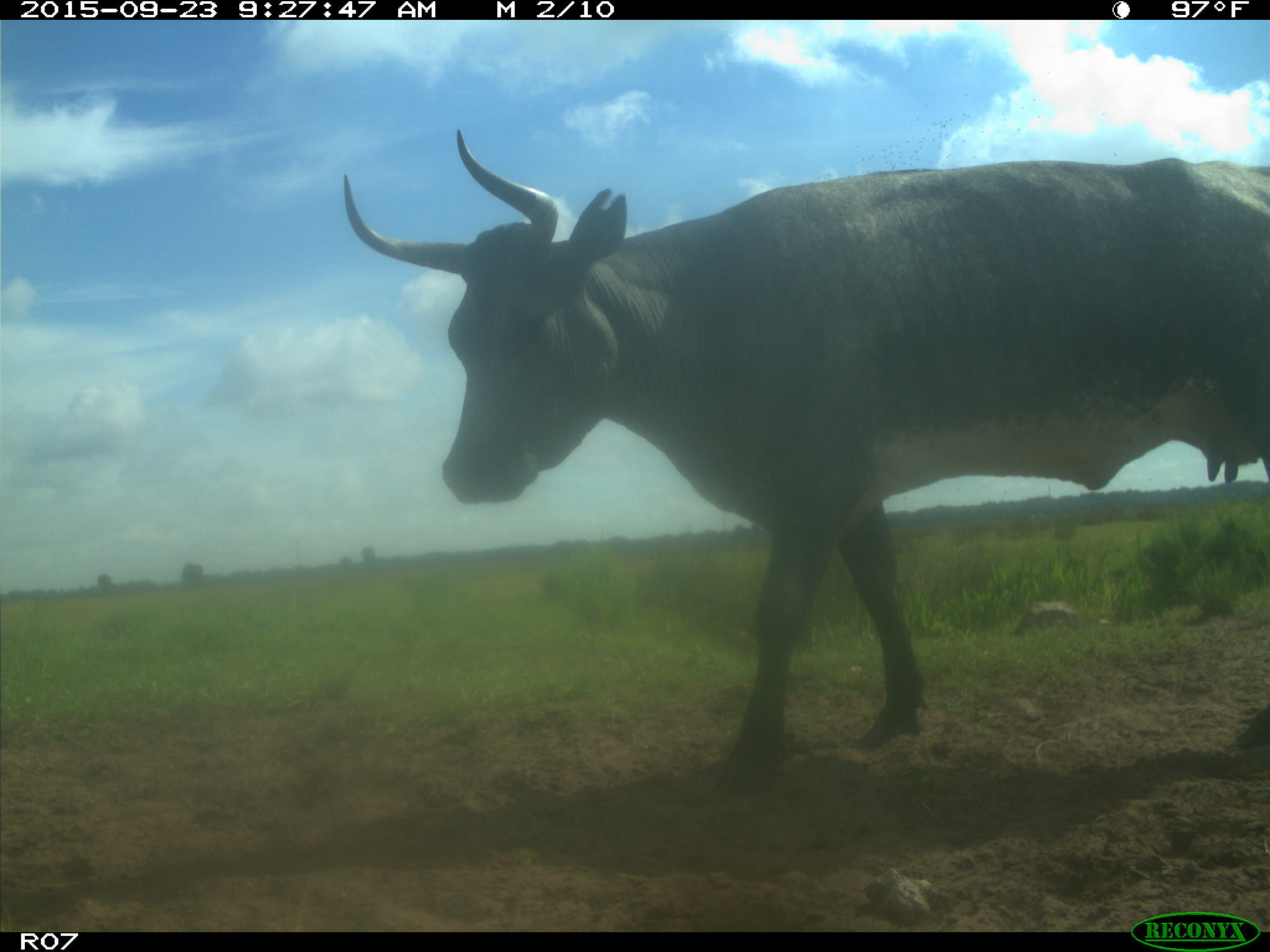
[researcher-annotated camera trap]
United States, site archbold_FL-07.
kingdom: Animalia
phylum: Chordata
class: Mammalia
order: Artiodactyla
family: Bovidae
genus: Bos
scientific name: Bos taurus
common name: domestic cow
Bos taurus (domestic cow).